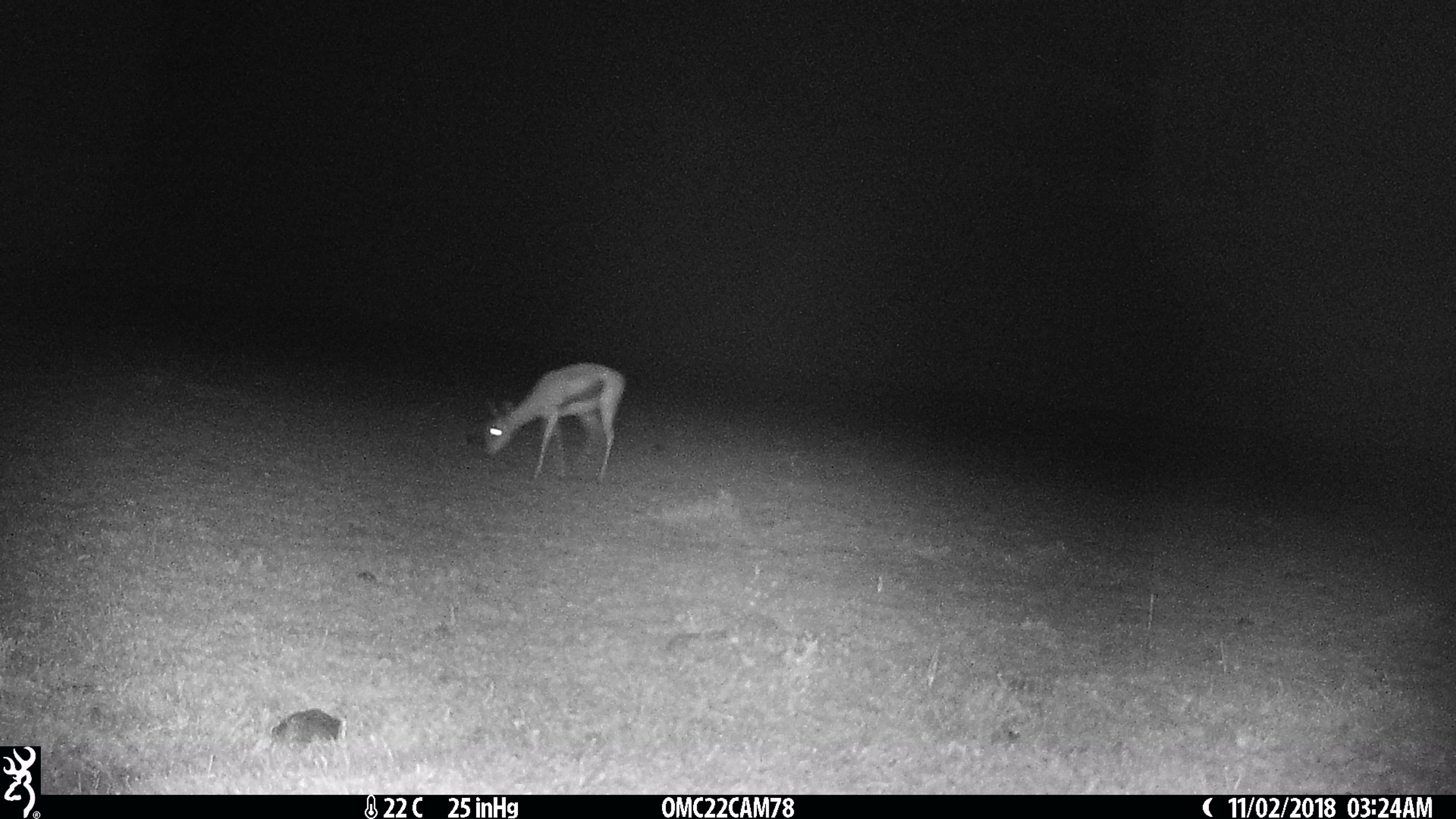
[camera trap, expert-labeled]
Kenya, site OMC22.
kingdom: Animalia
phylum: Chordata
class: Mammalia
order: Artiodactyla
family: Bovidae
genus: Eudorcas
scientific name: Eudorcas thomsonii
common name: thomon's gazelle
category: gazelle thomsons